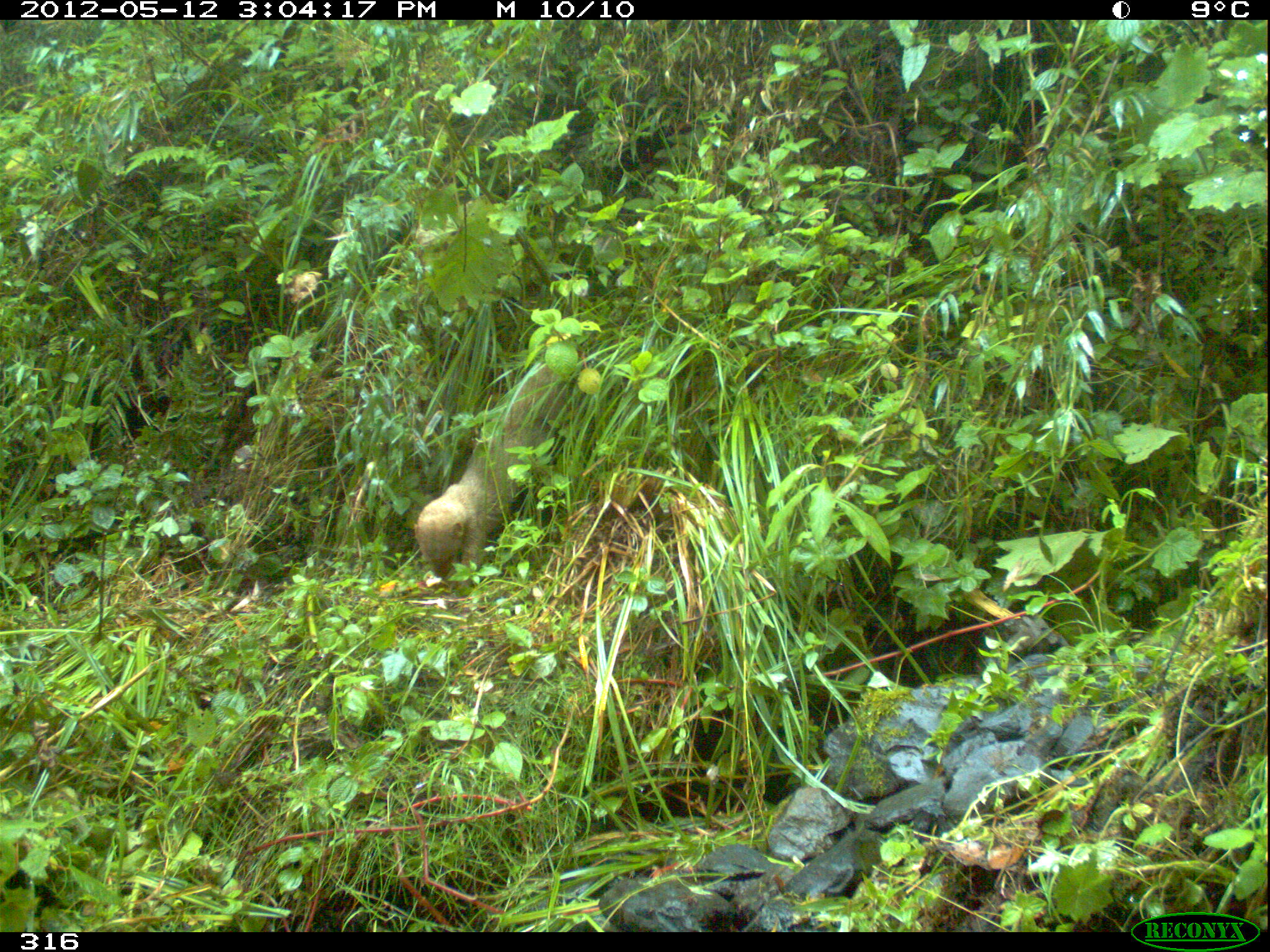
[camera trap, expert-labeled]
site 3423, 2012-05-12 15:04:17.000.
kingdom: Animalia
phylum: Chordata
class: Mammalia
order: Carnivora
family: Mustelidae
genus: Eira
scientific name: Eira barbara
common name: tayra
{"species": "Eira barbara (tayra)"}